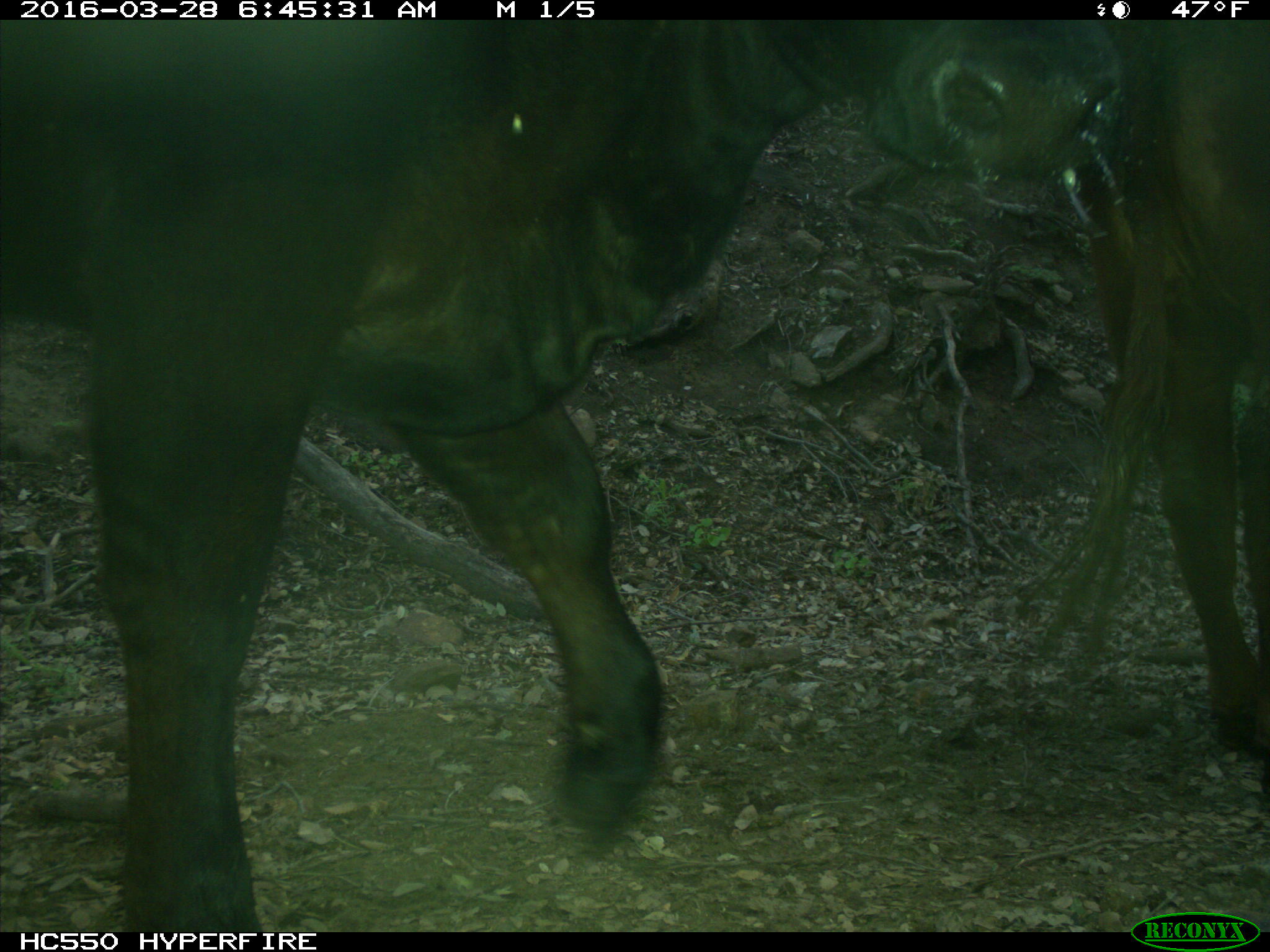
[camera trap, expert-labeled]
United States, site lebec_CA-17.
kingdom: Animalia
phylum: Chordata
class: Mammalia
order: Artiodactyla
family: Bovidae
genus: Bos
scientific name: Bos taurus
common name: domestic cow